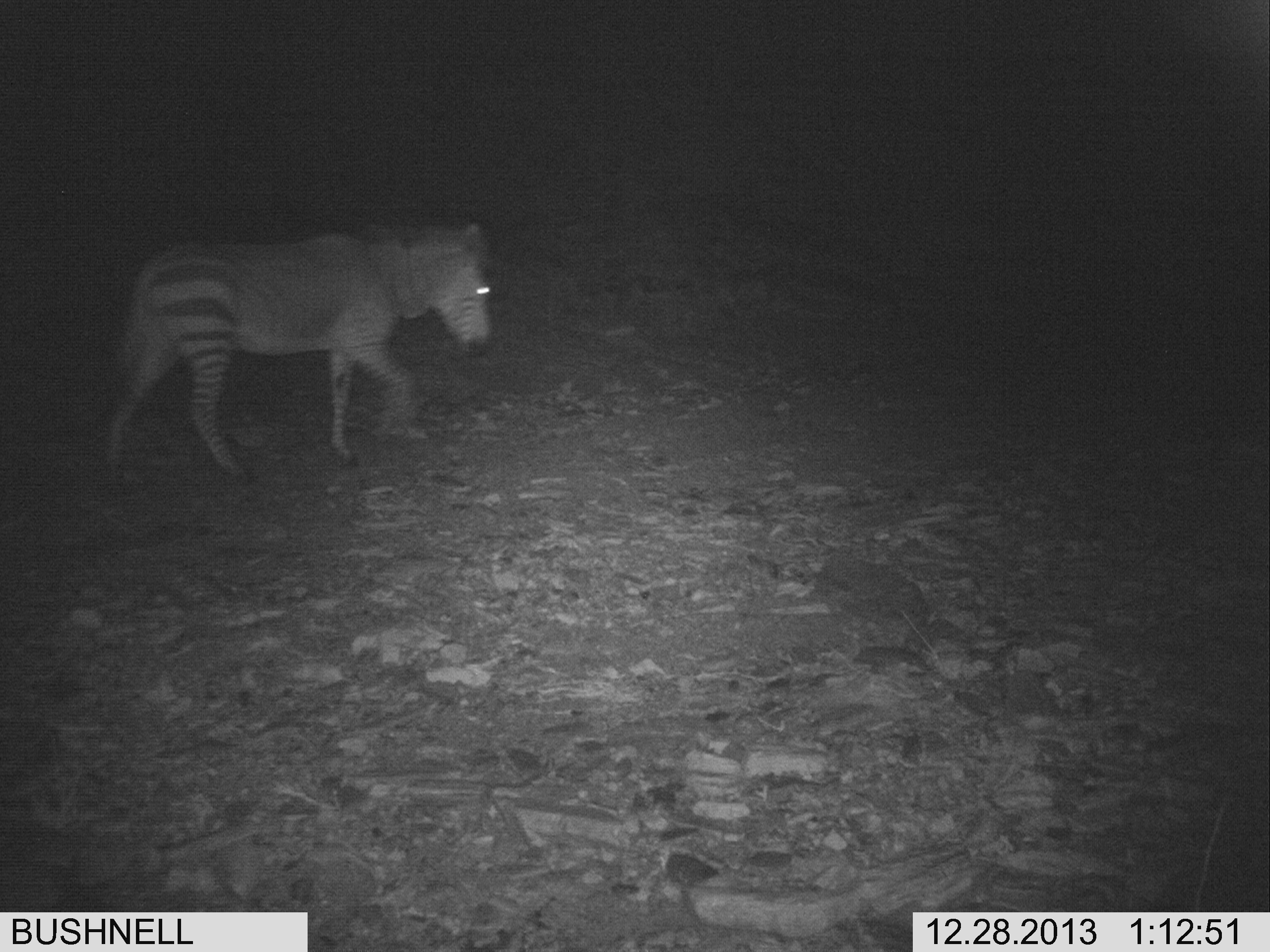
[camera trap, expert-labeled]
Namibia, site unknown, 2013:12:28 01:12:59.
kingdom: Animalia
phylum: Chordata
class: Mammalia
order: Perissodactyla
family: Equidae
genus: Equus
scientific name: Equus zebra hartmannae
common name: hartmann's mountain zebra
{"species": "Equus zebra hartmannae (hartmann's mountain zebra)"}